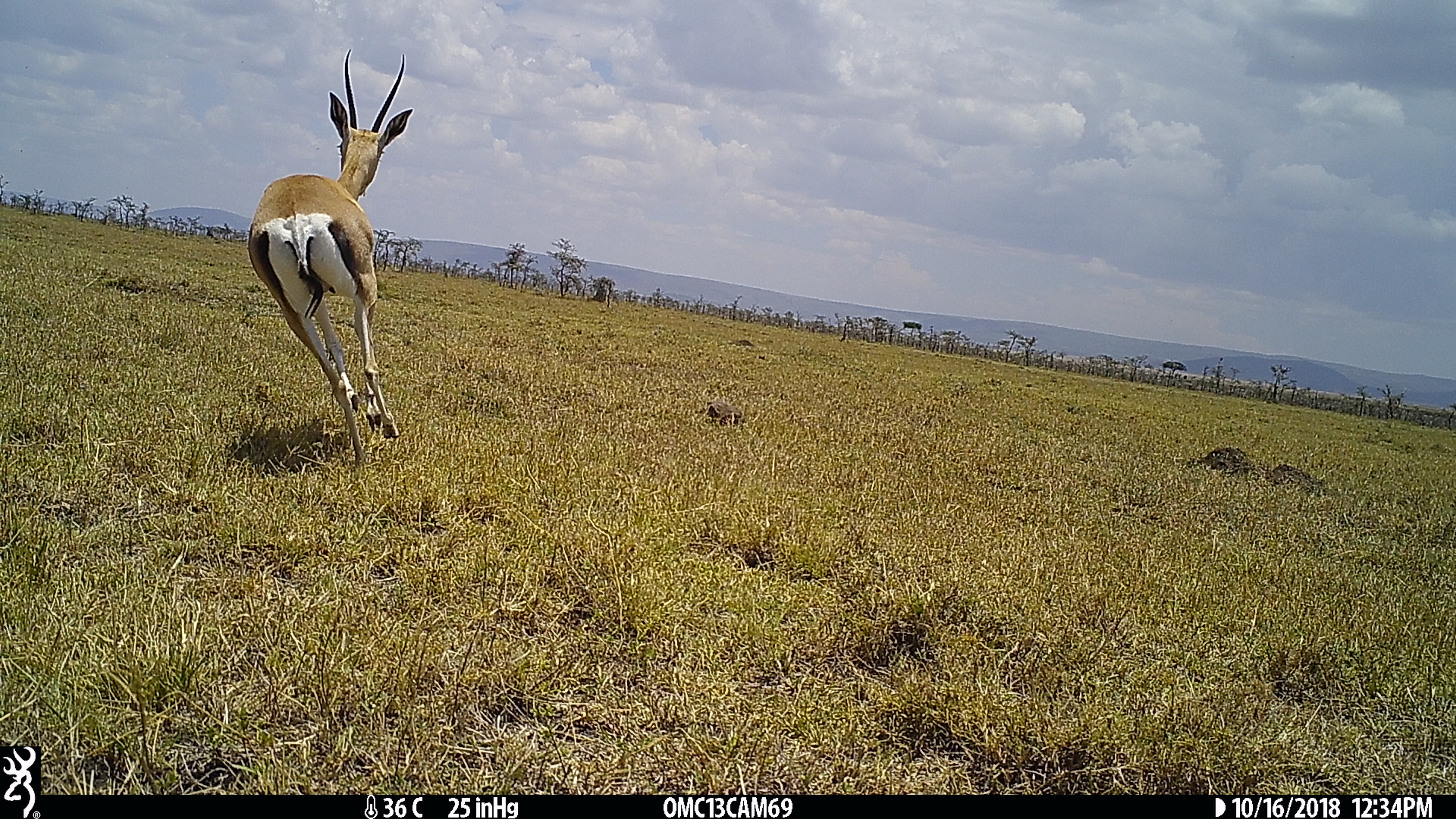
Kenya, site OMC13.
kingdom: Animalia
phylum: Chordata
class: Mammalia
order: Artiodactyla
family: Bovidae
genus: Nanger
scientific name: Nanger granti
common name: grant's gazelle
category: gazelle grants